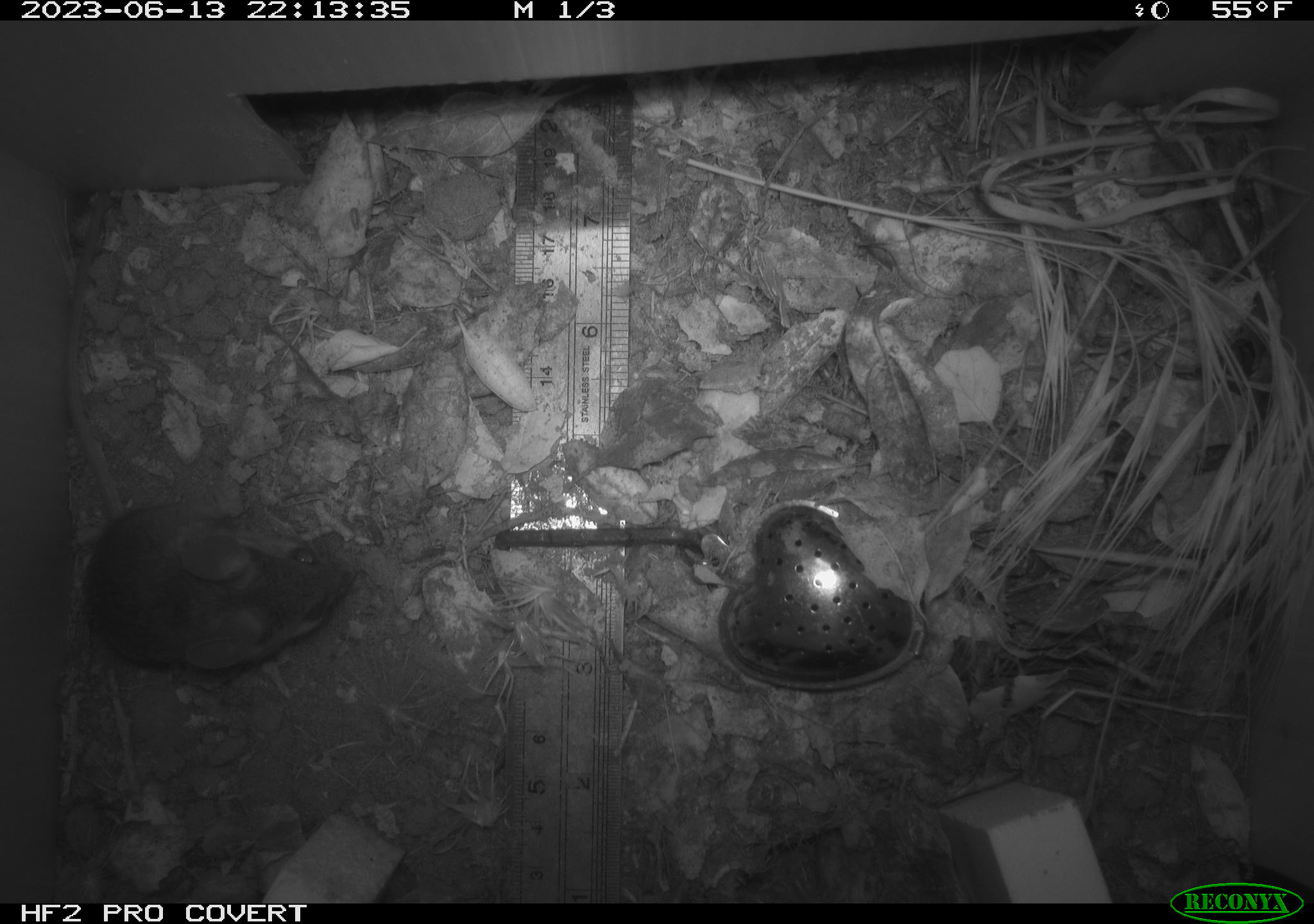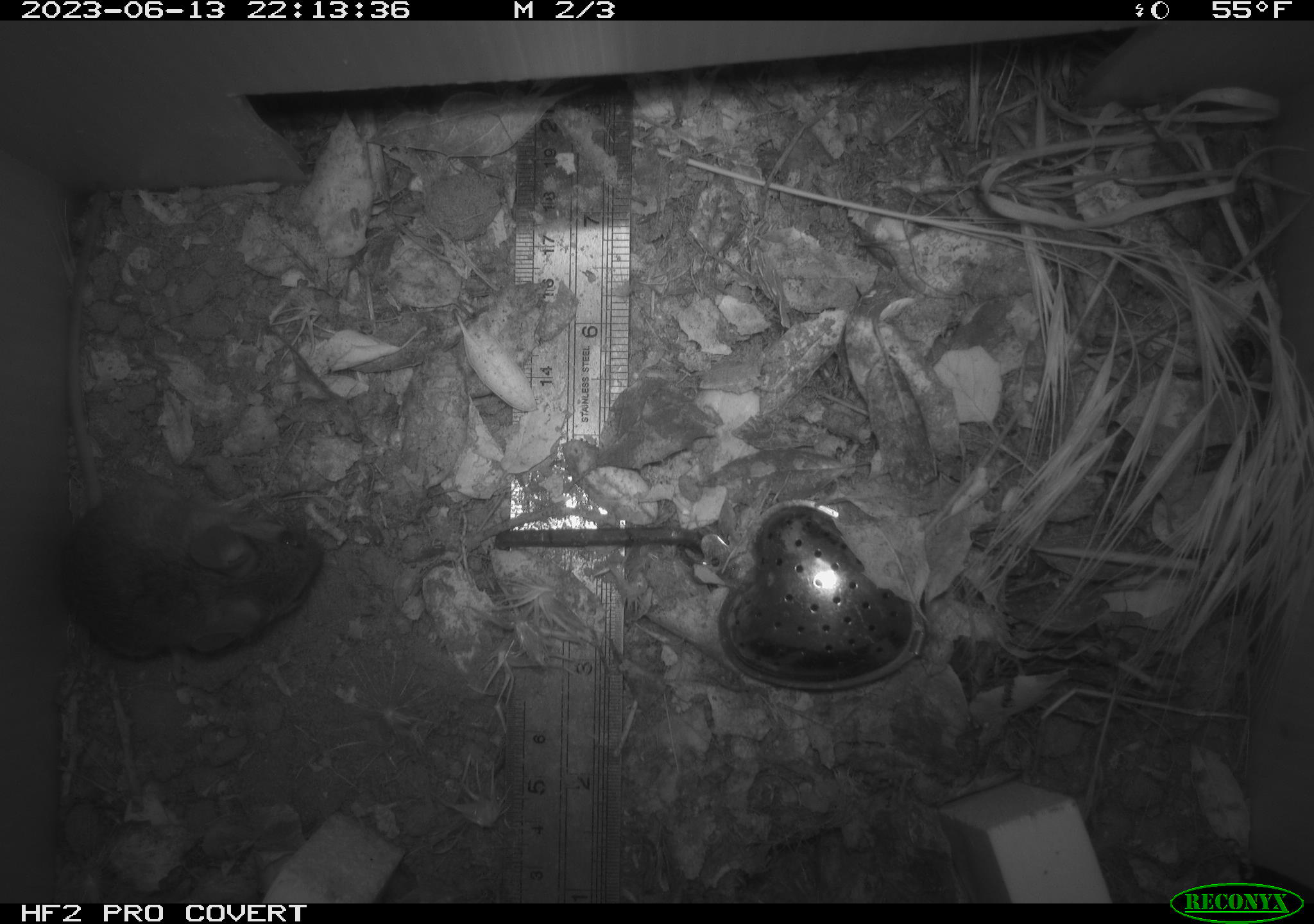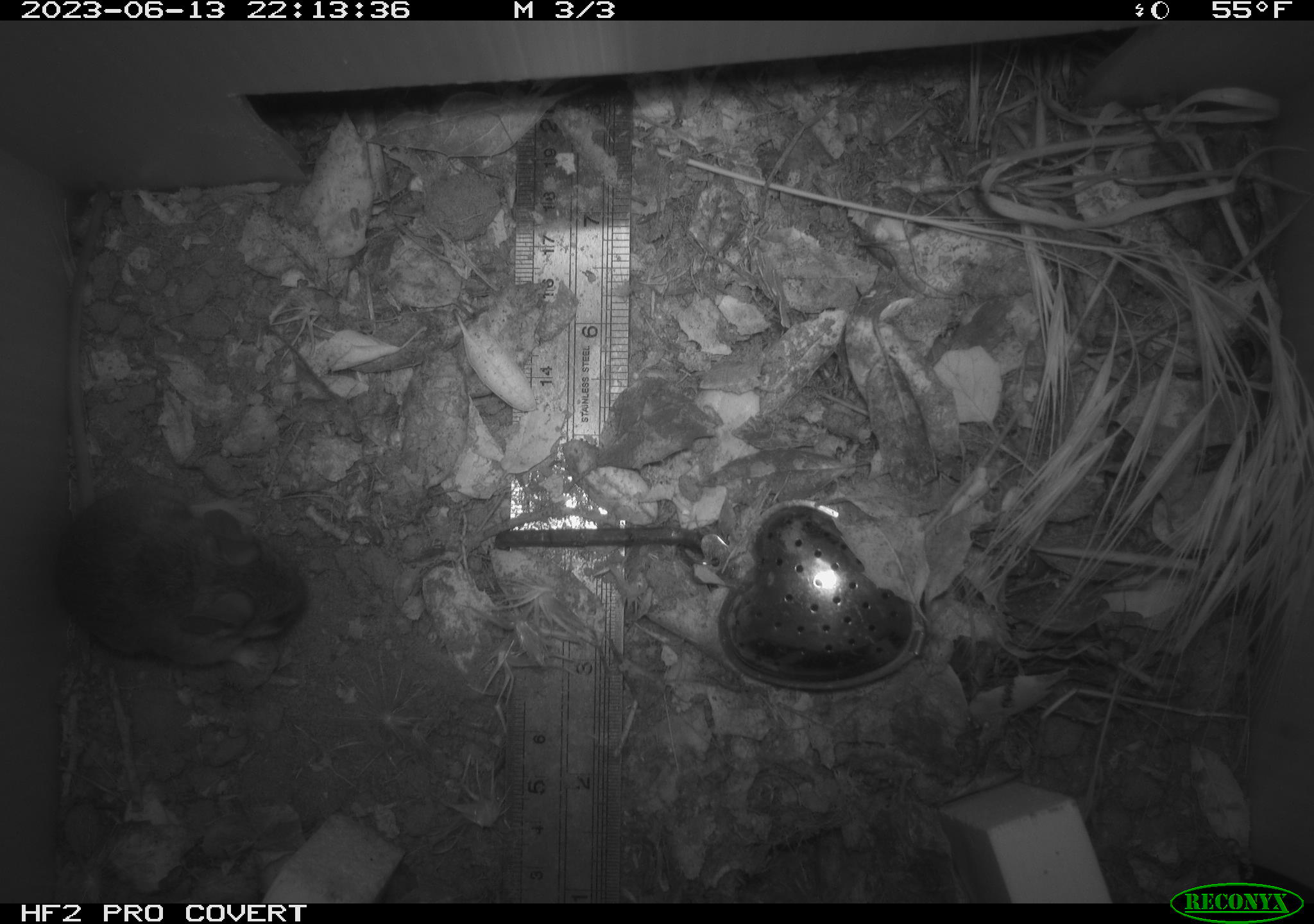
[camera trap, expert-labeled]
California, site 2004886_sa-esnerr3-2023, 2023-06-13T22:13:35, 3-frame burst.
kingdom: Animalia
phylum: Chordata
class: Mammalia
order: Rodentia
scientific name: Rodentia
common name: mouse species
Mouse species (Rodentia).